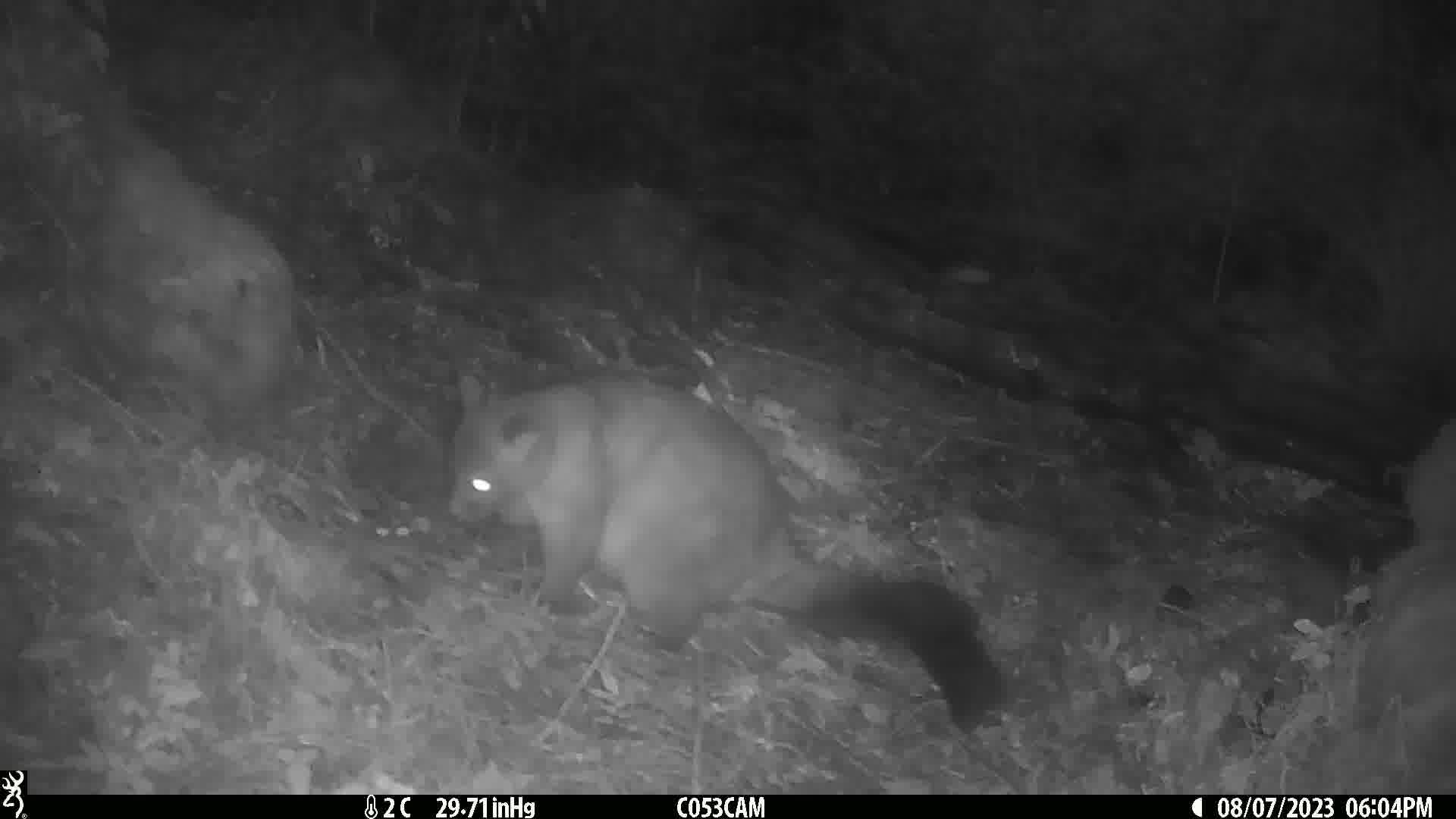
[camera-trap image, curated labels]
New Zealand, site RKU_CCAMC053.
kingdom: Animalia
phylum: Chordata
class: Mammalia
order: Diprotodontia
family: Phalangeridae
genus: Trichosurus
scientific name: Trichosurus vulpecula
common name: common brushtail possum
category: possum